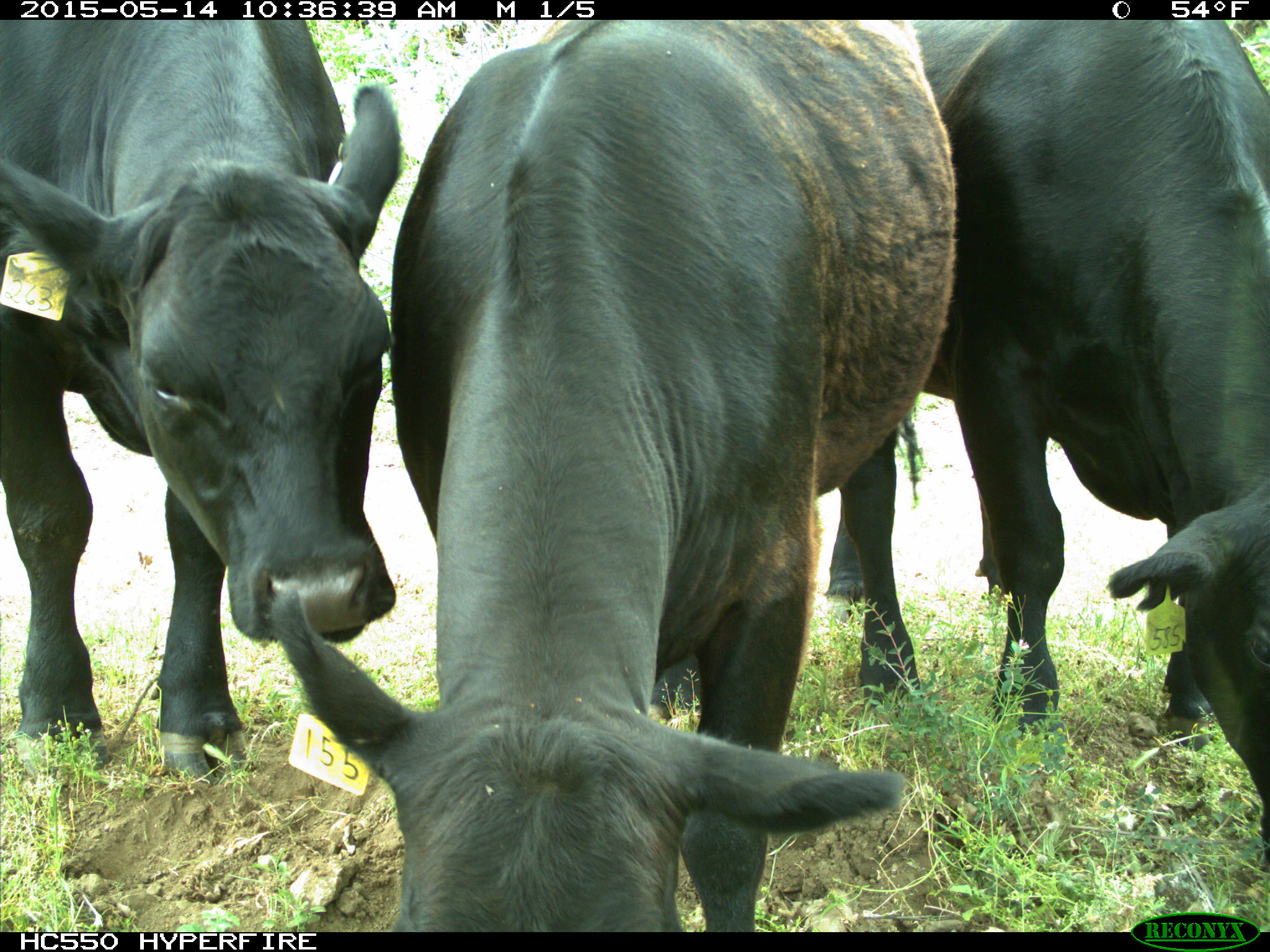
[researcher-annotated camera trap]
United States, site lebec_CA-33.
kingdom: Animalia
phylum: Chordata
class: Mammalia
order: Artiodactyla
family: Bovidae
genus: Bos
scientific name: Bos taurus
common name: domestic cow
Bos taurus (domestic cow).